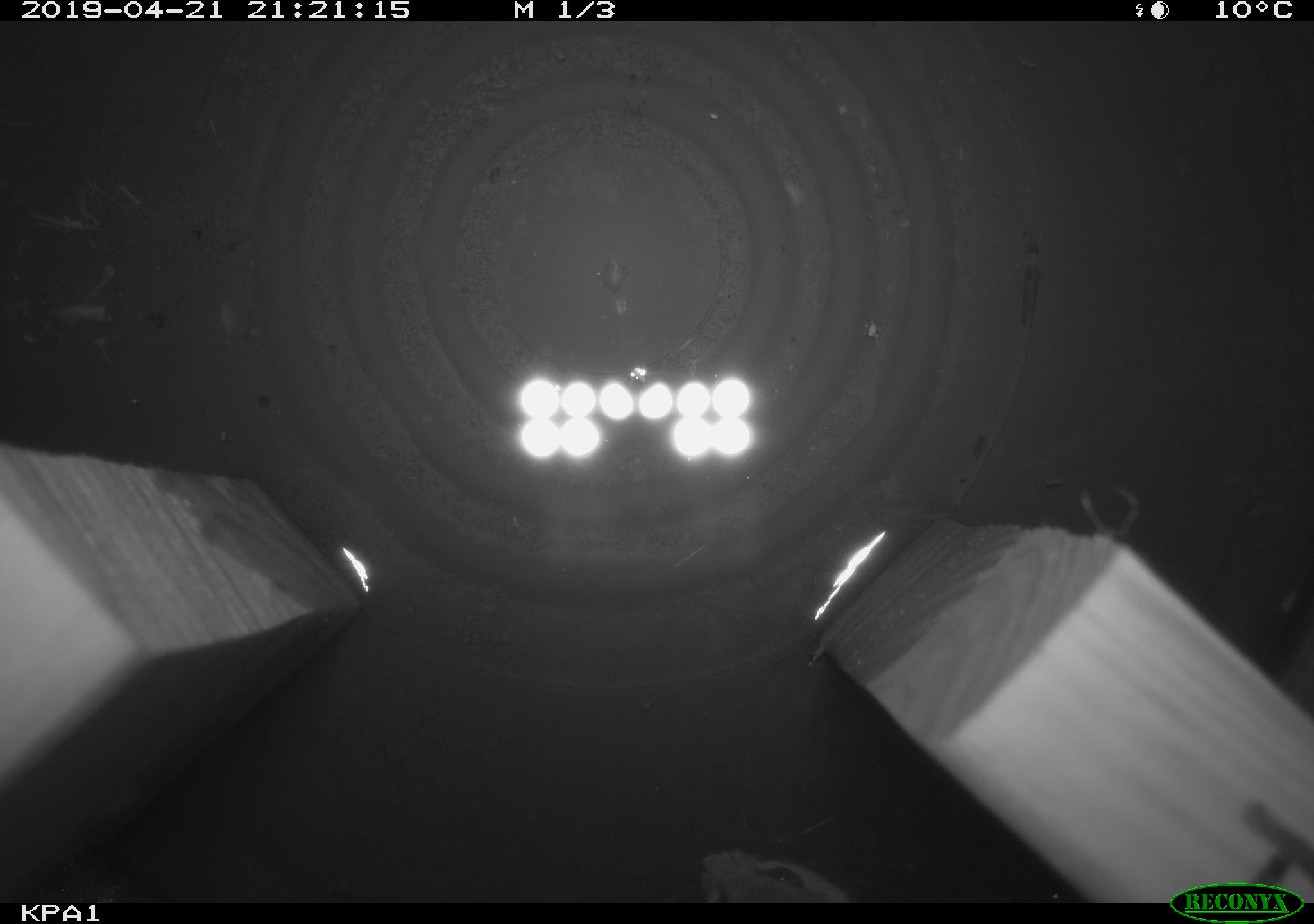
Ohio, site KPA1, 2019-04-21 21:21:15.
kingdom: Animalia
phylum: Chordata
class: Mammalia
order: Rodentia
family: Cricetidae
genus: Peromyscus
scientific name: Peromyscus leucopus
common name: white-footed mouse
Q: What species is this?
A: White-footed mouse (Peromyscus leucopus).